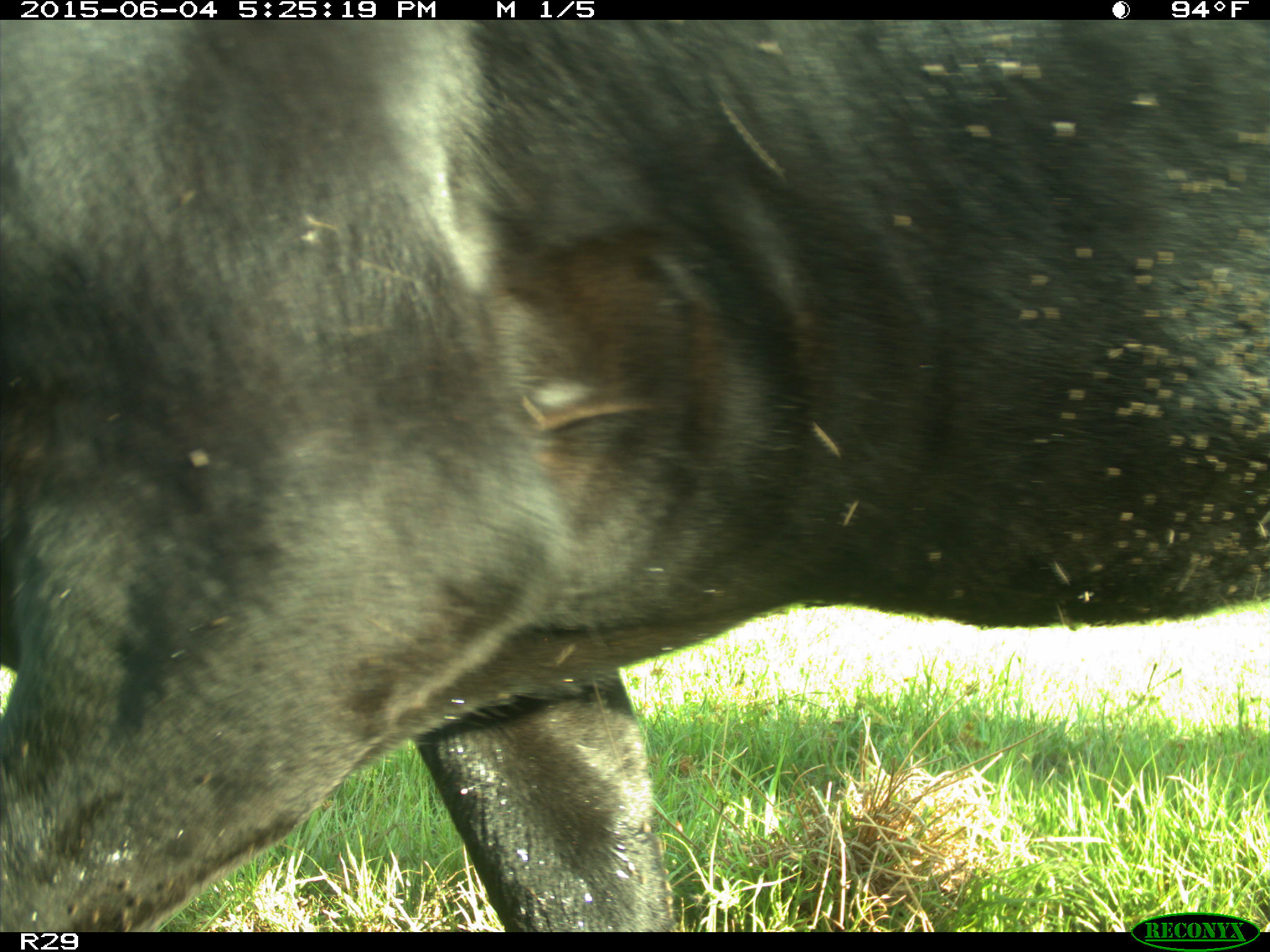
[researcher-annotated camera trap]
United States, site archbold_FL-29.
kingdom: Animalia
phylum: Chordata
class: Mammalia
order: Artiodactyla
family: Bovidae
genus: Bos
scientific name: Bos taurus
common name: domestic cow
Bos taurus (domestic cow).